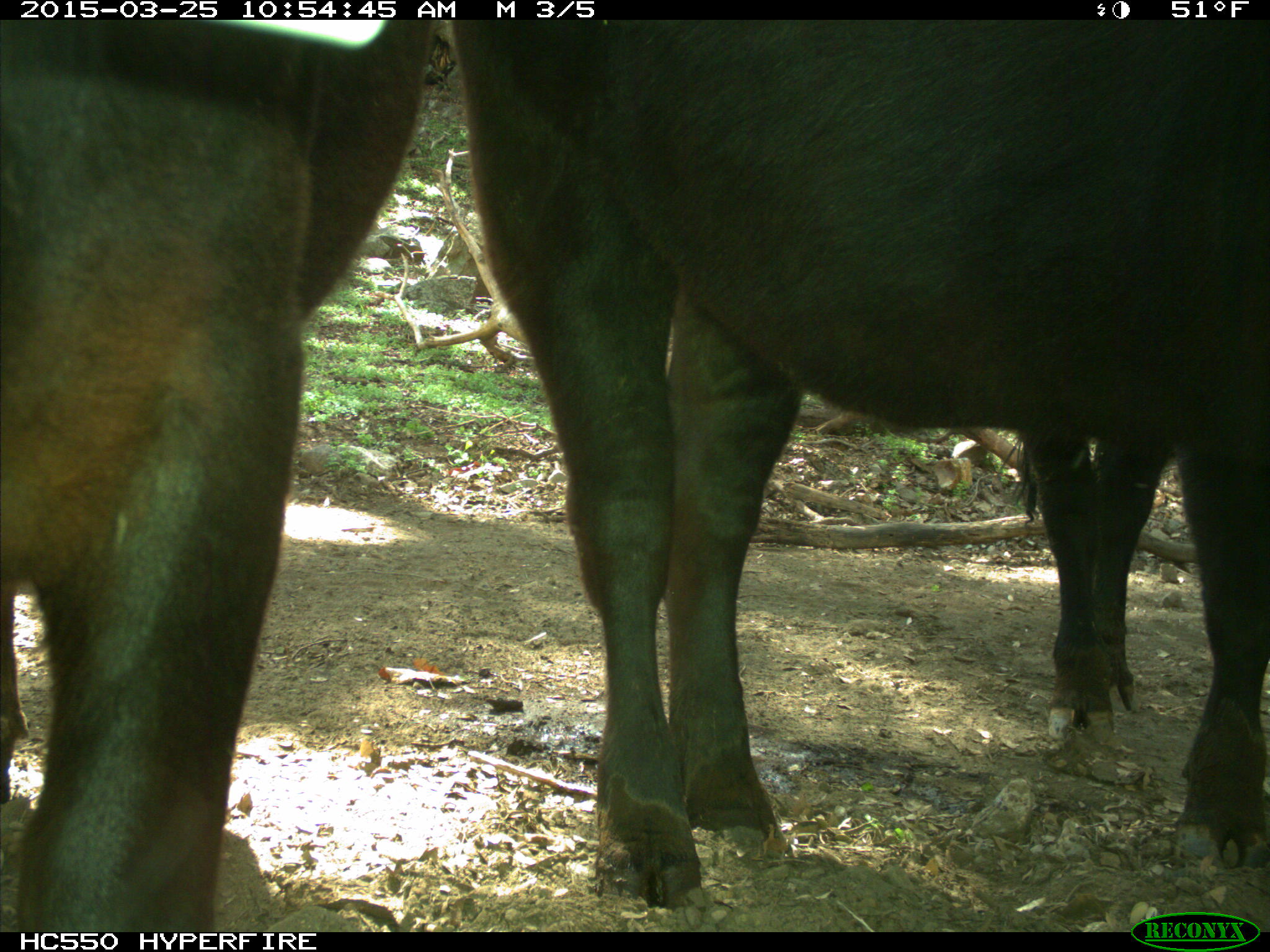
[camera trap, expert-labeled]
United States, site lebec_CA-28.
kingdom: Animalia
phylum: Chordata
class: Mammalia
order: Artiodactyla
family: Bovidae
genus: Bos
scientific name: Bos taurus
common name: domestic cow